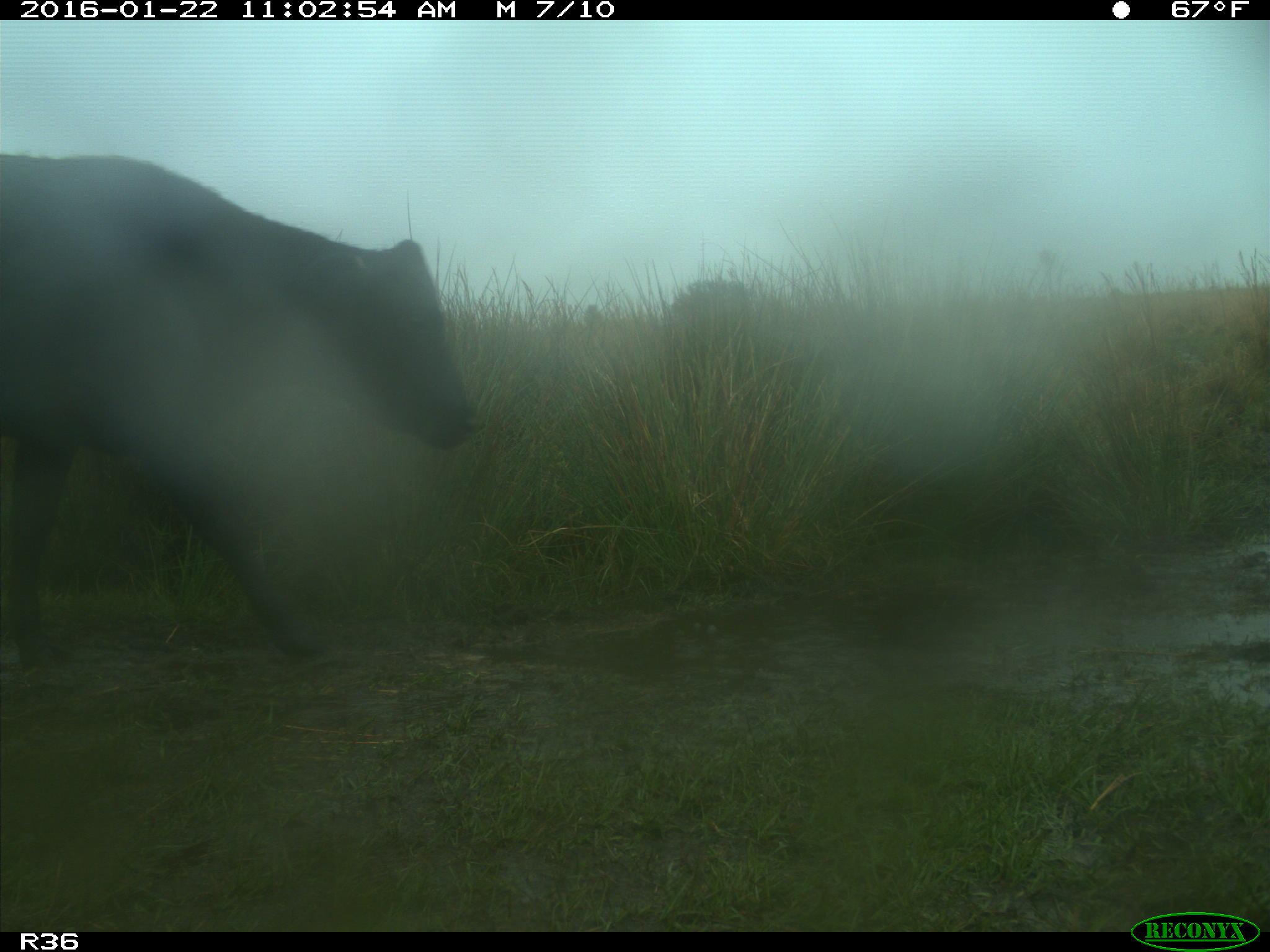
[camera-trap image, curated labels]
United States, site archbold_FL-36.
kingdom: Animalia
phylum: Chordata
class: Mammalia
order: Artiodactyla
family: Bovidae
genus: Bos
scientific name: Bos taurus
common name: domestic cow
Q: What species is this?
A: Bos taurus (domestic cow).